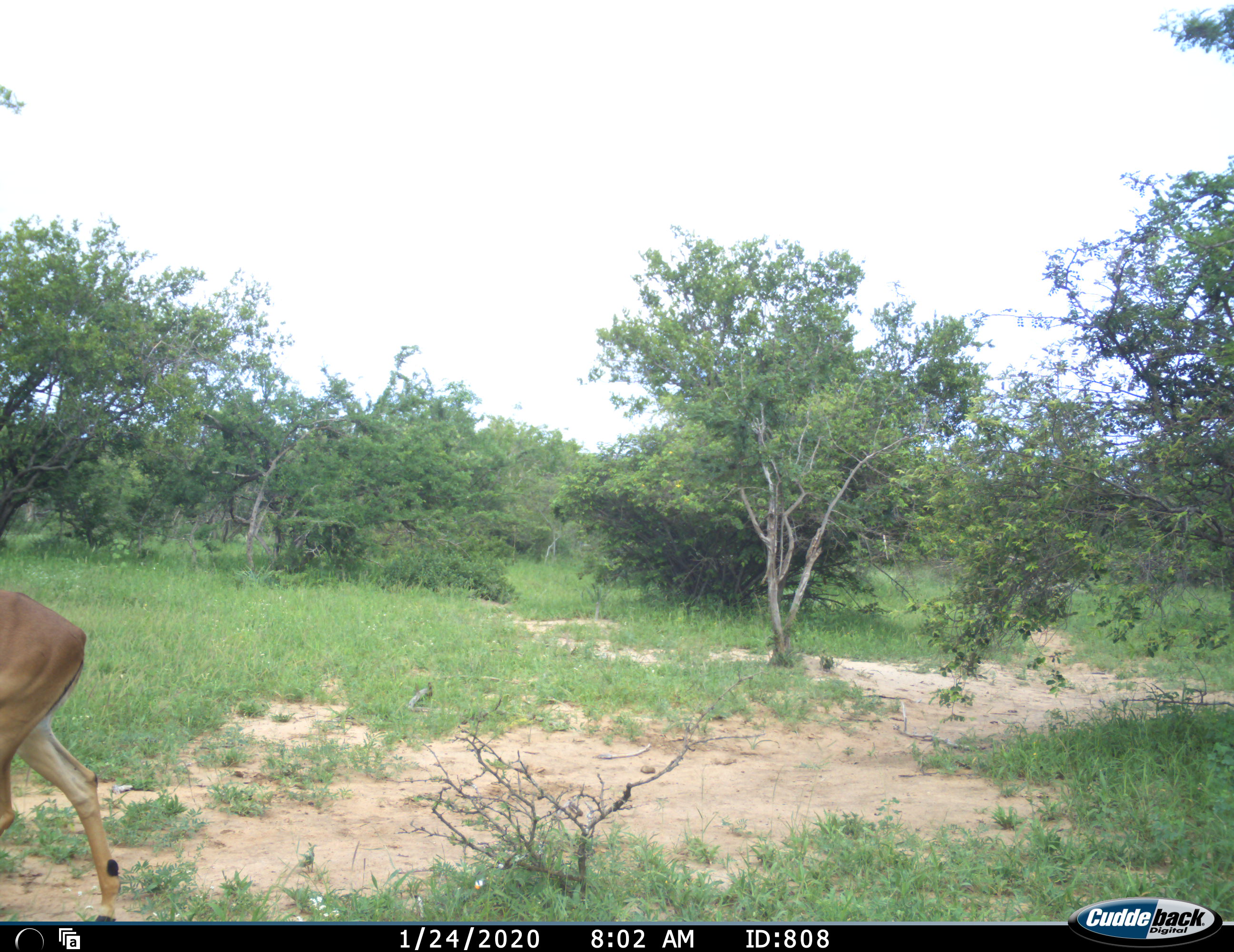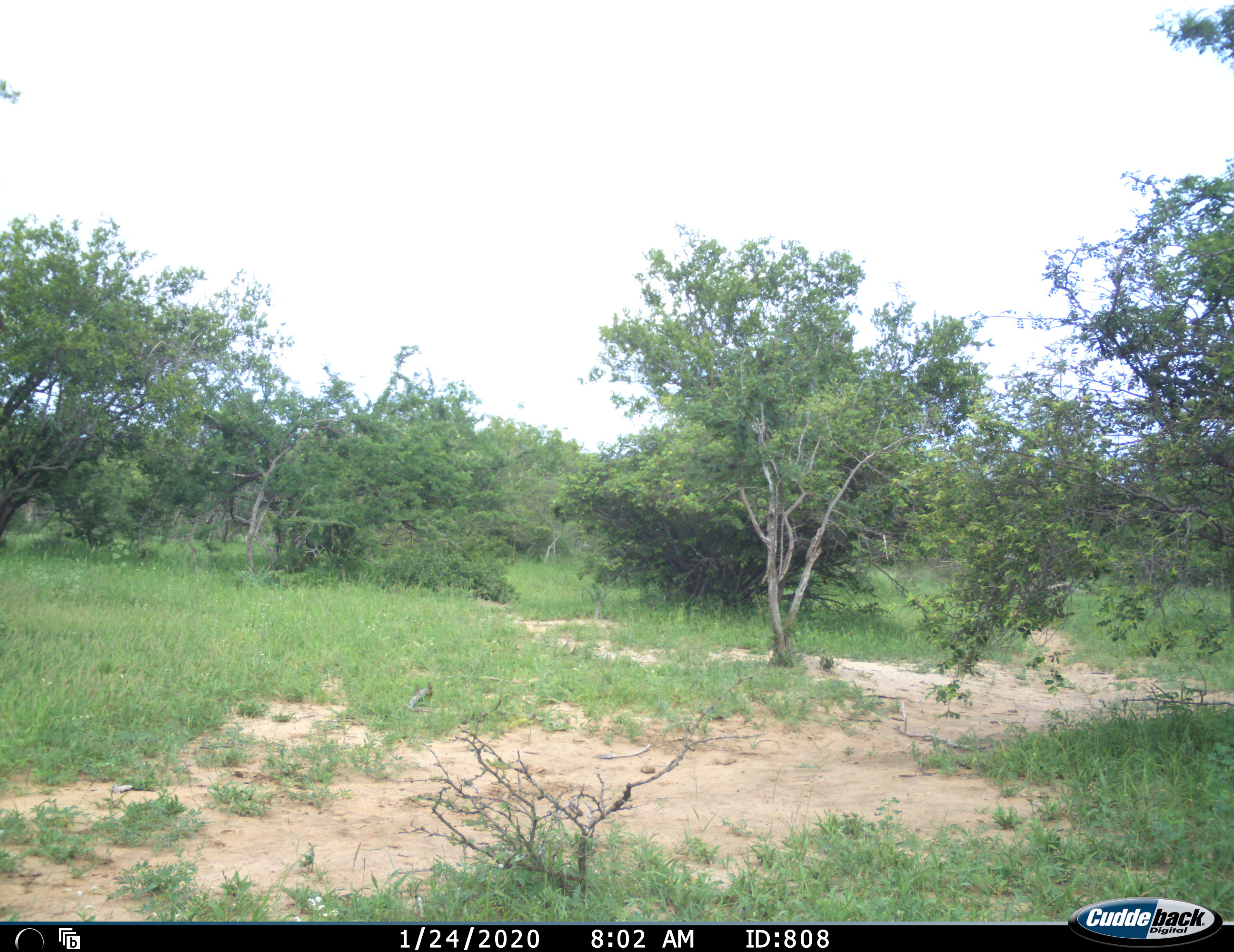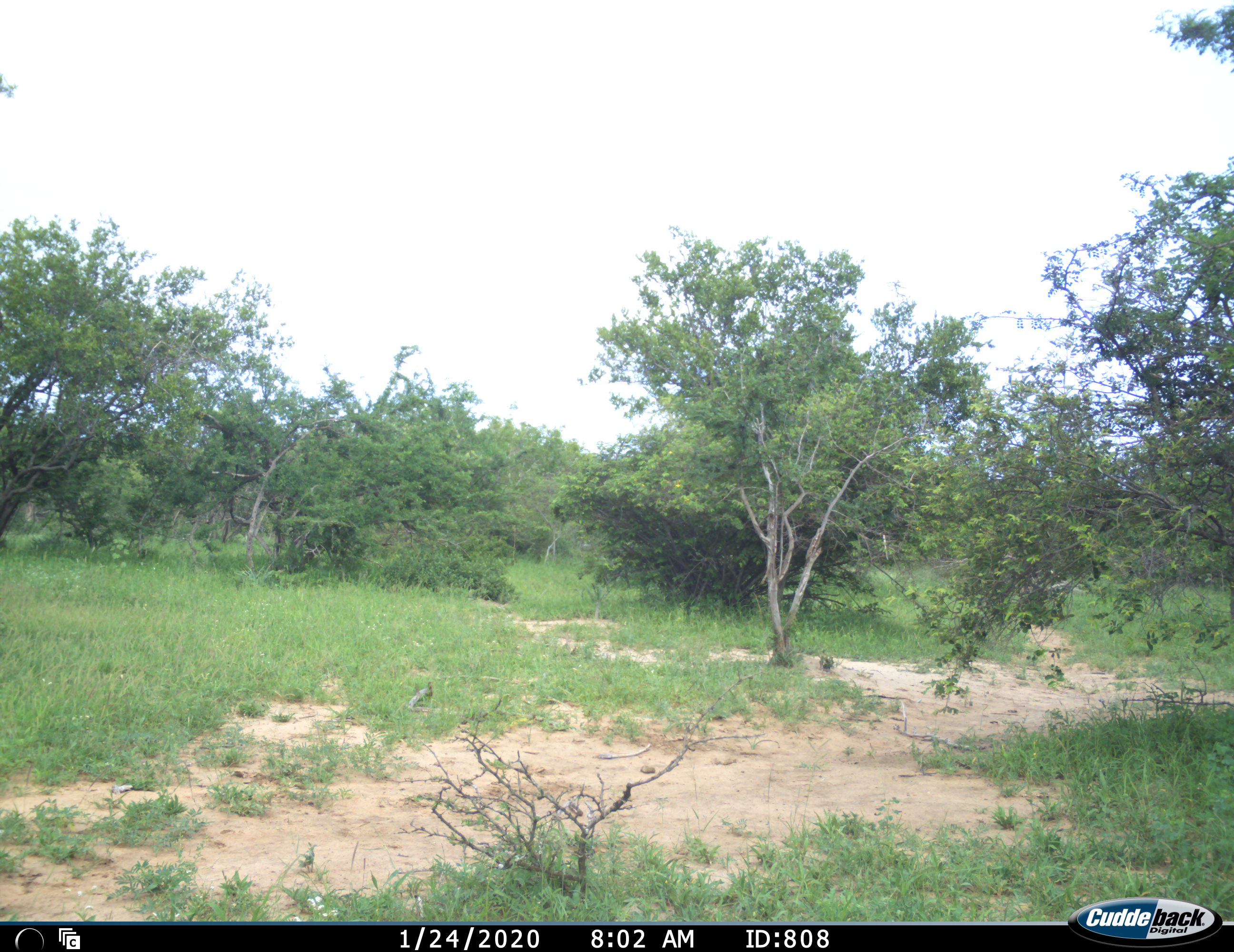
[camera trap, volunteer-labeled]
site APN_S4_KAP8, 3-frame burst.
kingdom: Animalia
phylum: Chordata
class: Mammalia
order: Artiodactyla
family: Bovidae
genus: Aepyceros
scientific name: Aepyceros melampus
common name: impala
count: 1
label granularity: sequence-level